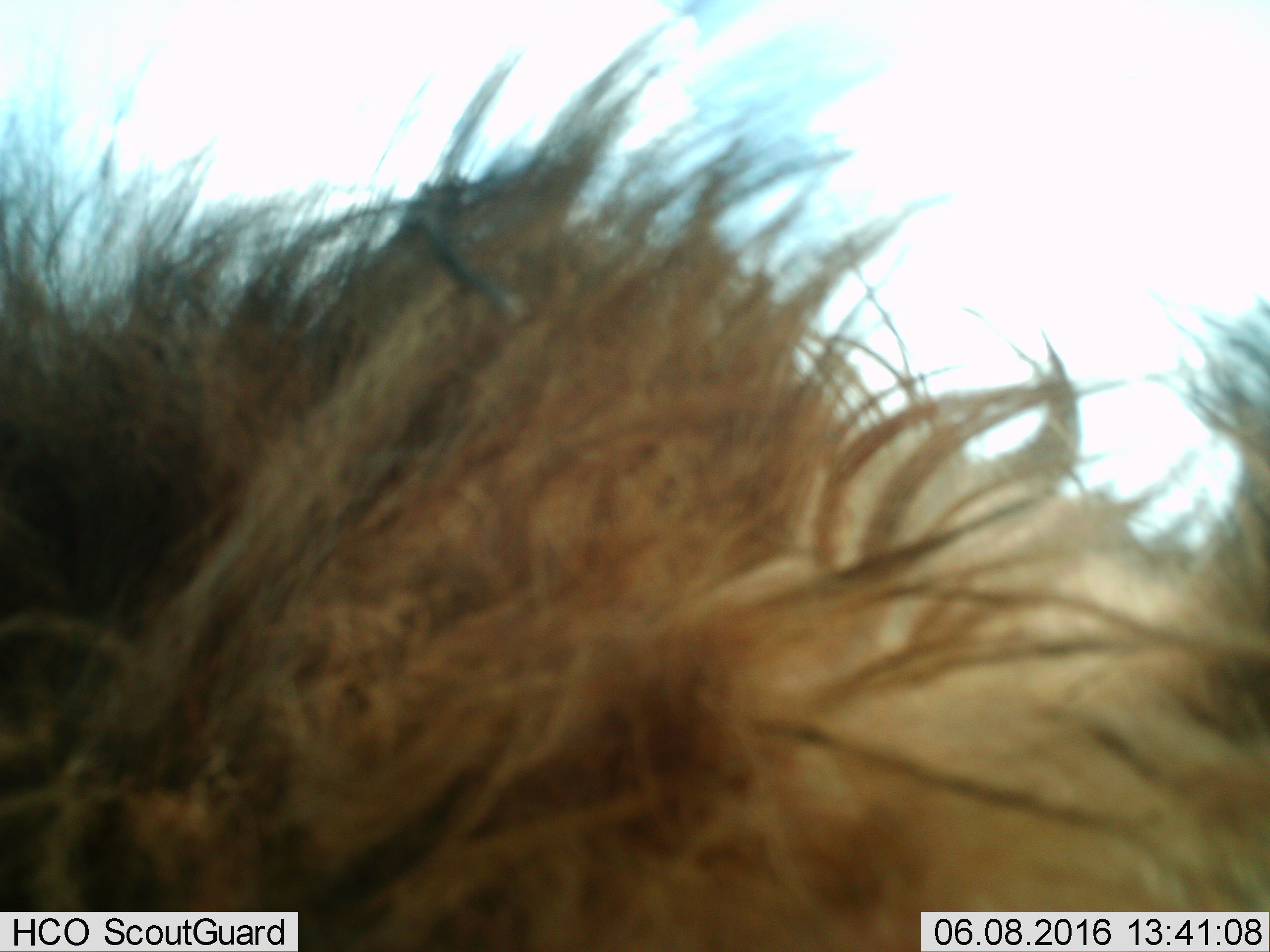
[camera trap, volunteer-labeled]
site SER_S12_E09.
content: unidentified animal